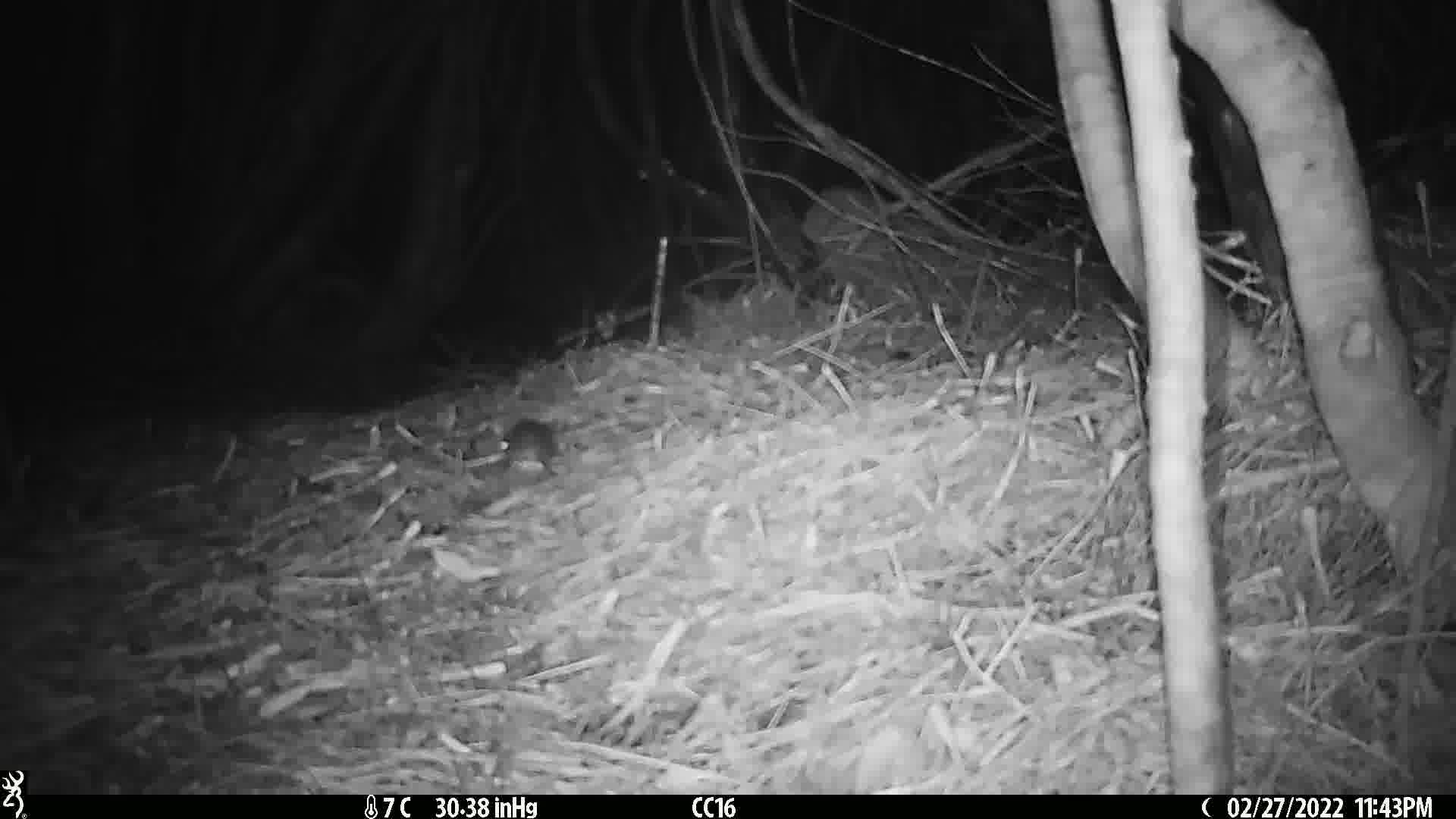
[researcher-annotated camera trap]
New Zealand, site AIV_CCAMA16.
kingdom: Animalia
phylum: Chordata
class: Mammalia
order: Rodentia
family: Muridae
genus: Mus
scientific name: Mus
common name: mouse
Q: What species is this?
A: Mouse (Mus).